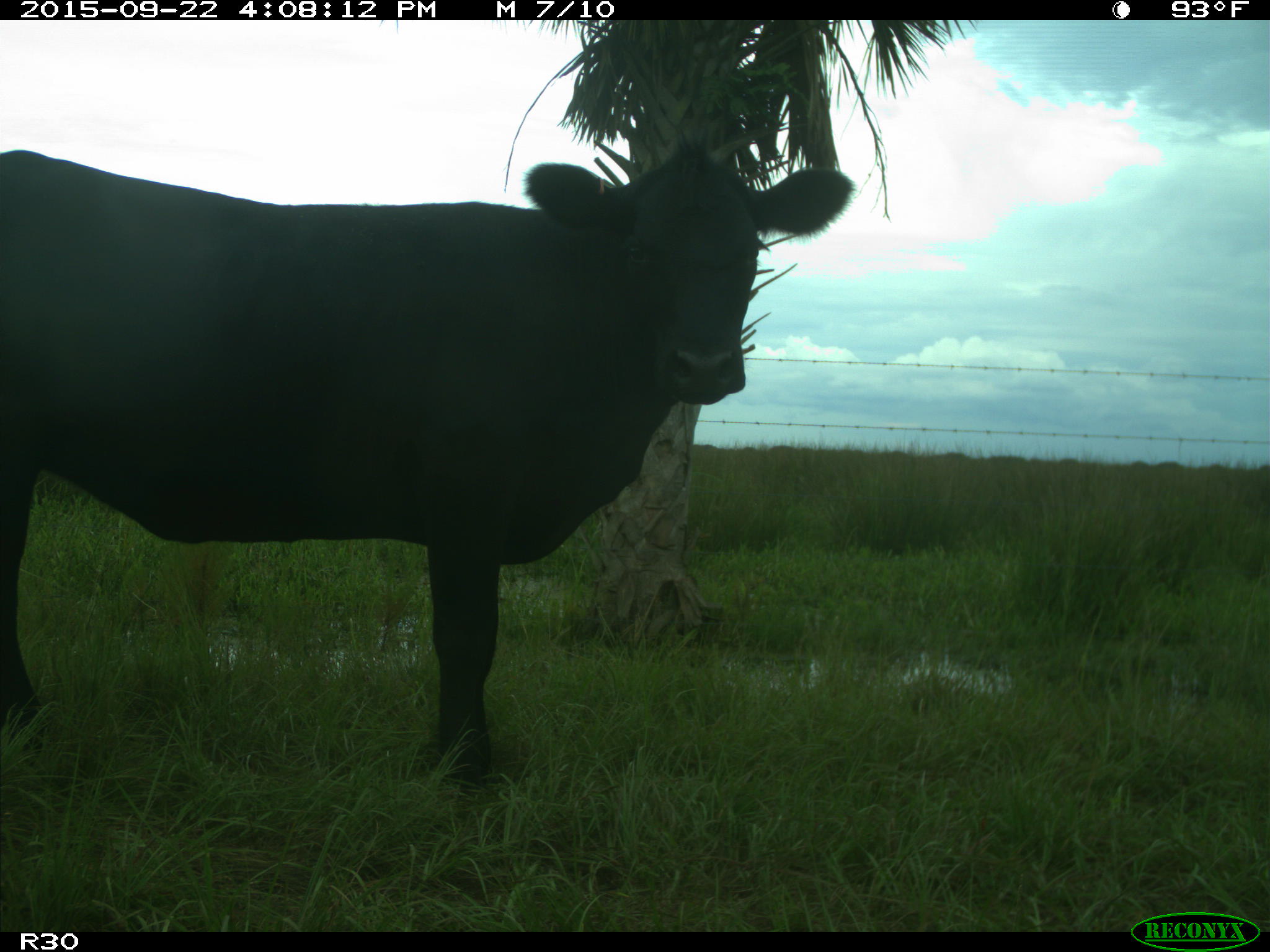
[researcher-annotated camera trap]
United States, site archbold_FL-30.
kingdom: Animalia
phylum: Chordata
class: Mammalia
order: Artiodactyla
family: Bovidae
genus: Bos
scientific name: Bos taurus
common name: domestic cow